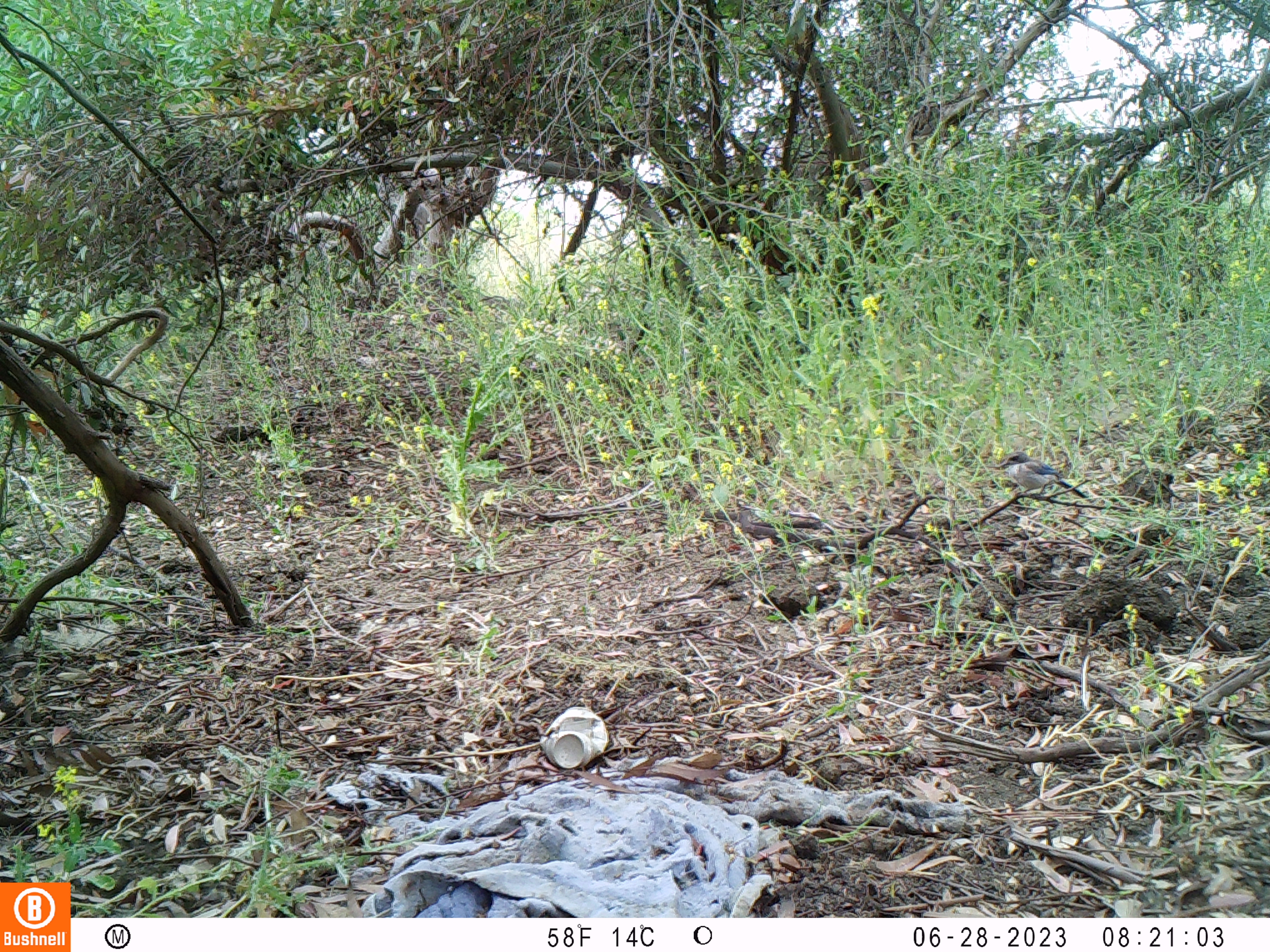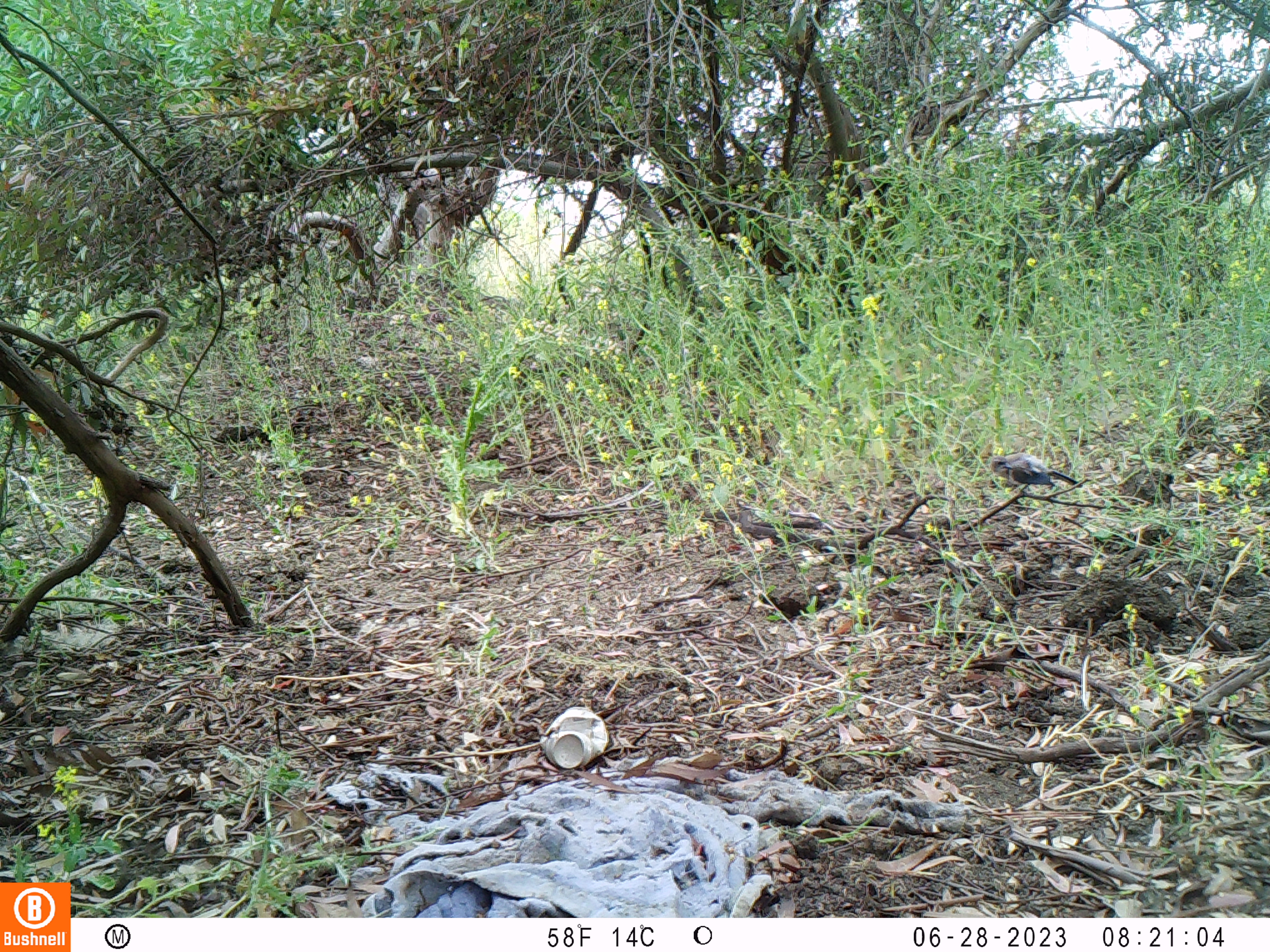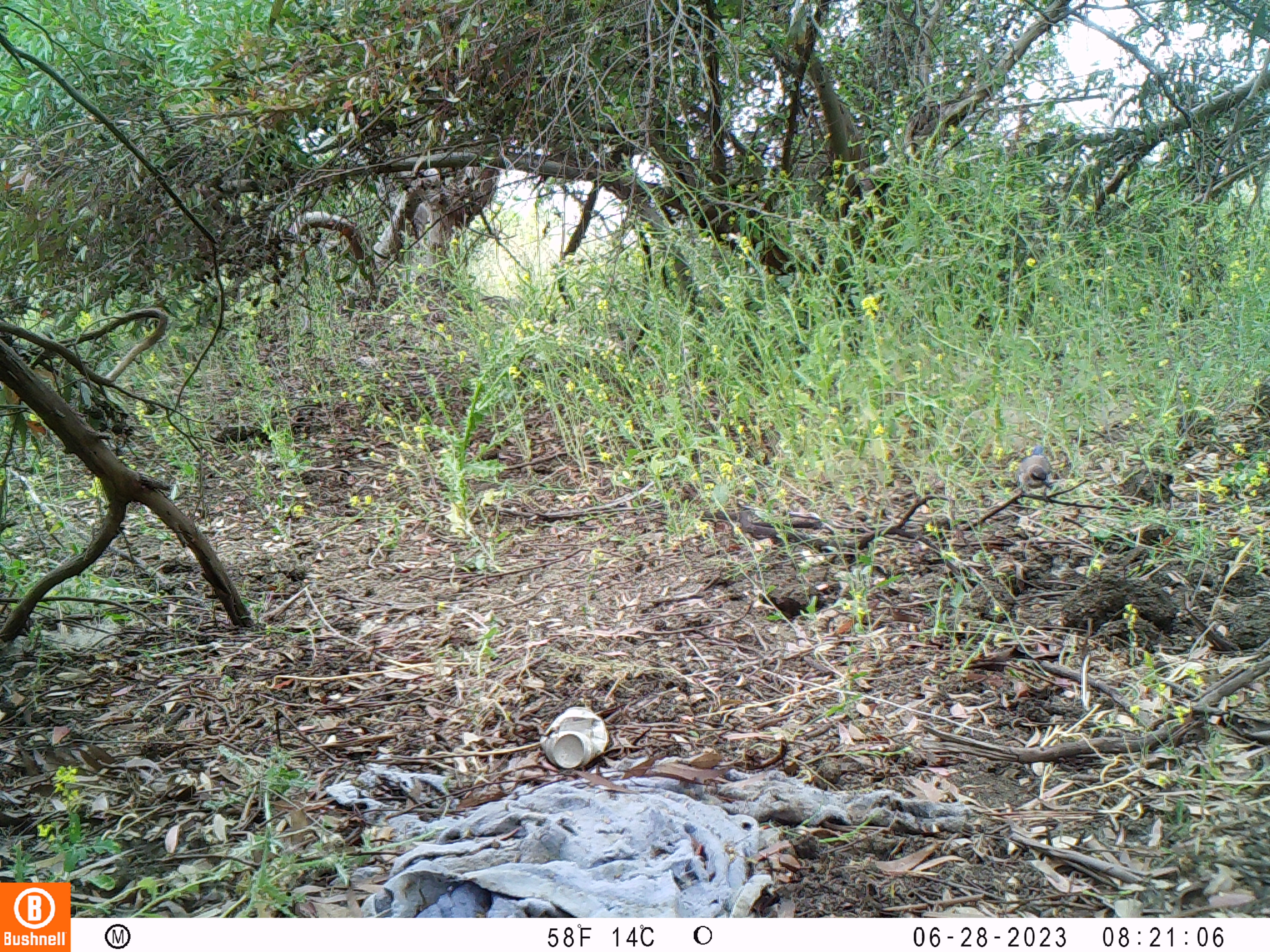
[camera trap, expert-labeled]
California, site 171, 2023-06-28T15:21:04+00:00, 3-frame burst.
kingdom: Animalia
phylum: Chordata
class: Aves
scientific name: Aves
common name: bird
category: unknown bird